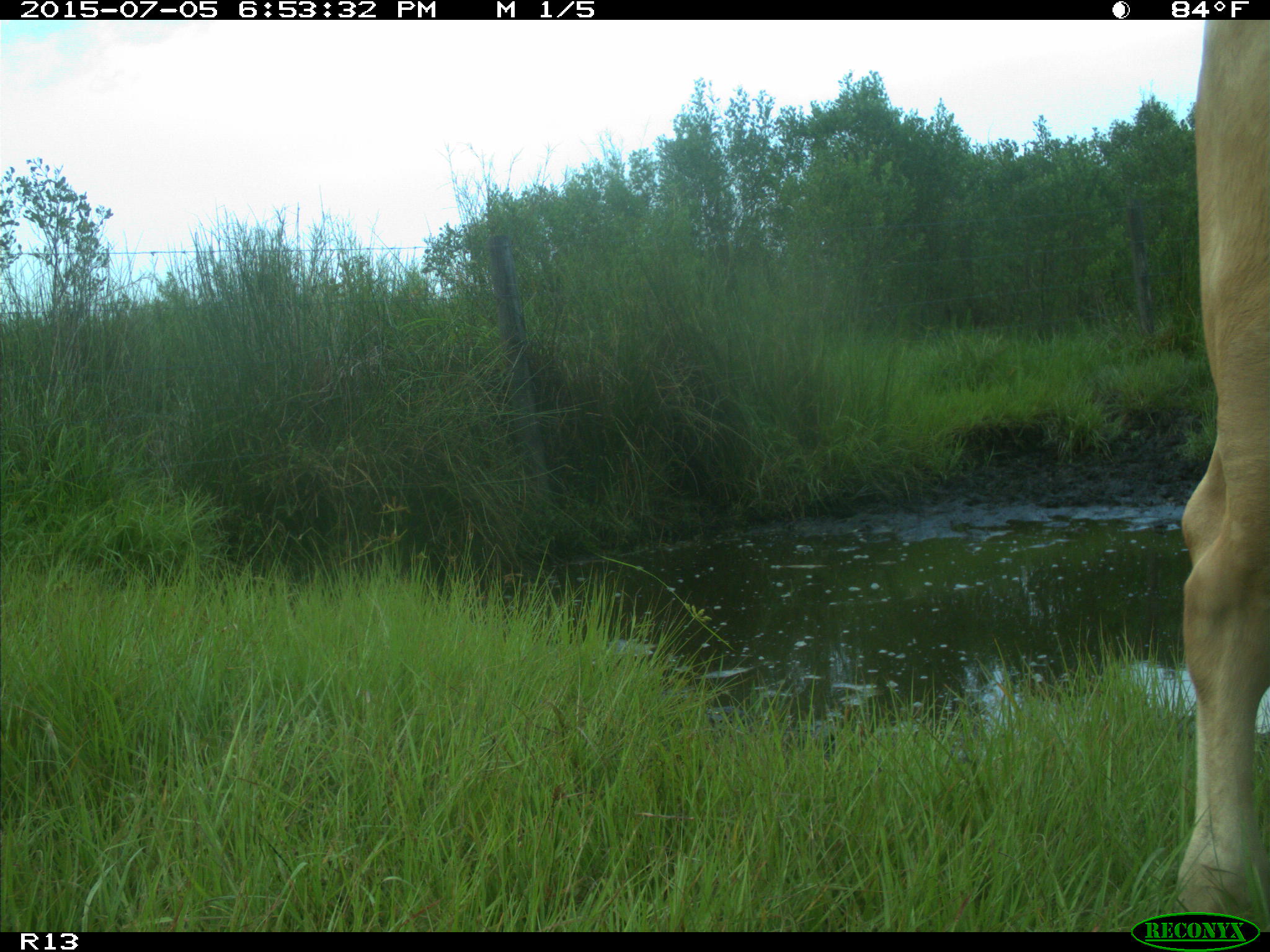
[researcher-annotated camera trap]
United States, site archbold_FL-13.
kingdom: Animalia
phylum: Chordata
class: Mammalia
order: Artiodactyla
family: Bovidae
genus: Bos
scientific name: Bos taurus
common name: domestic cow